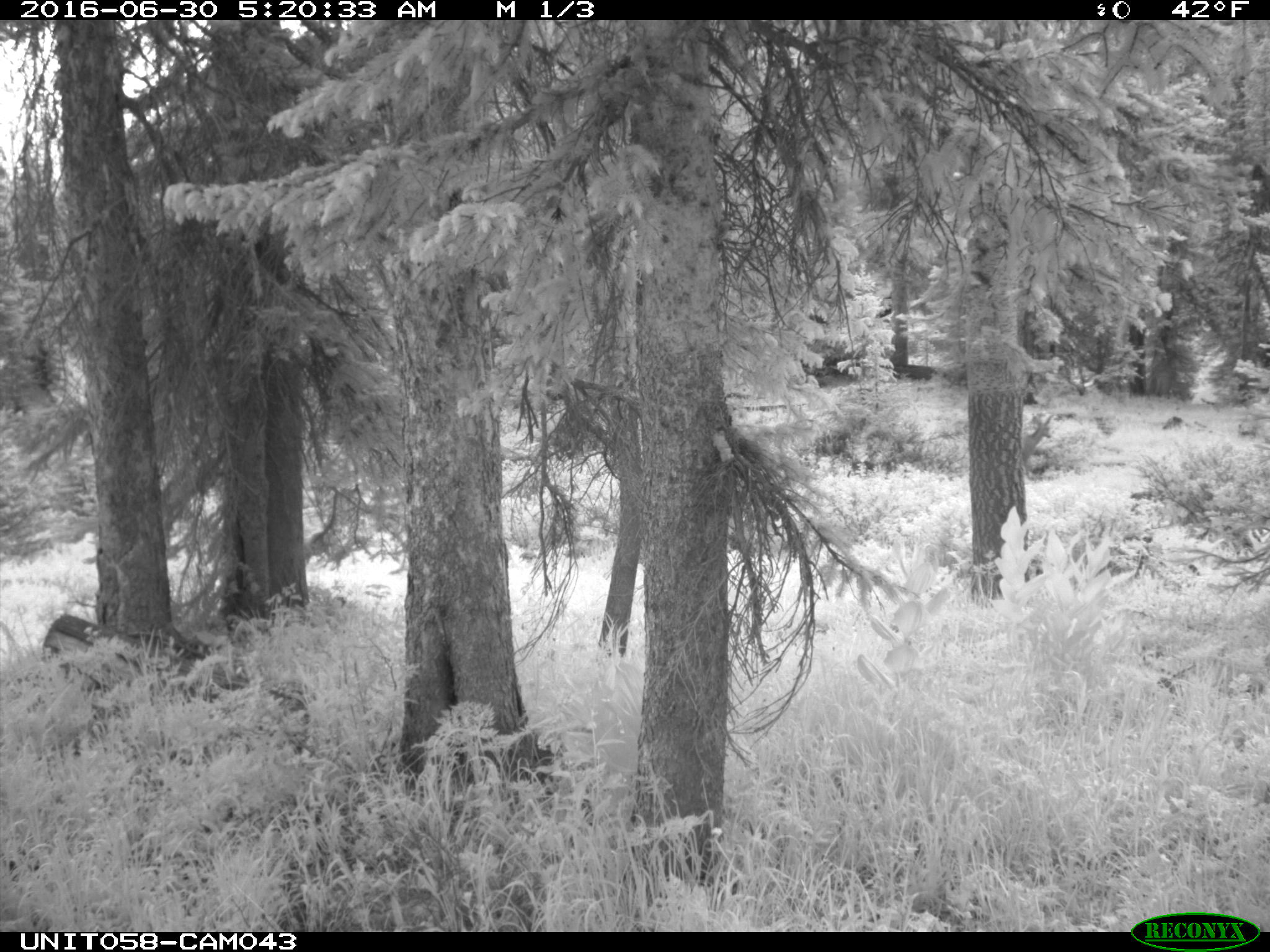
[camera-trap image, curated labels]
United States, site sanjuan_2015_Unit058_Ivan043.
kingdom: Animalia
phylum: Chordata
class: Mammalia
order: Artiodactyla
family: Cervidae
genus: Odocoileus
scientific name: Odocoileus hemionus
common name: mule deer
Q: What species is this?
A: Odocoileus hemionus (mule deer).